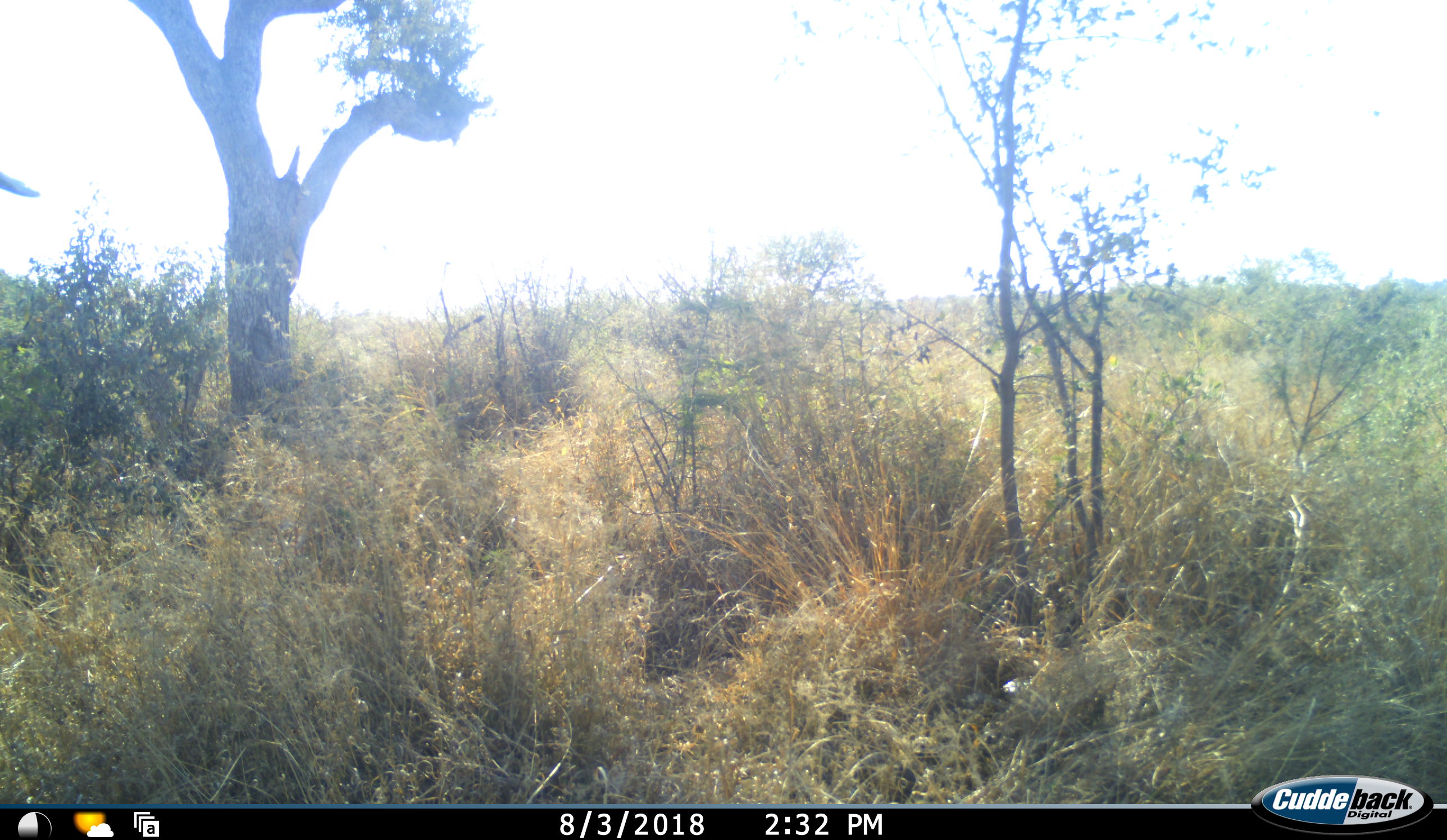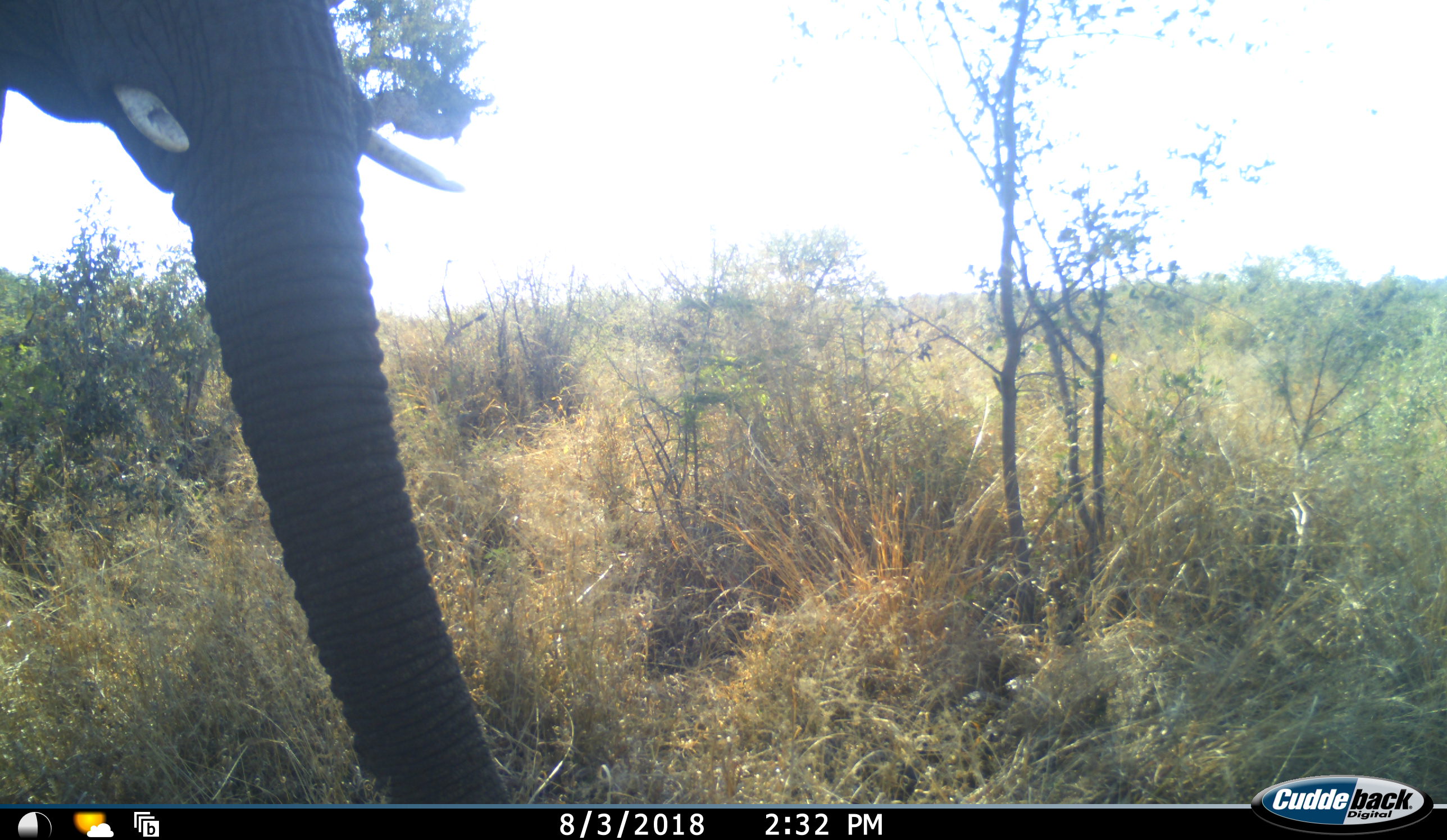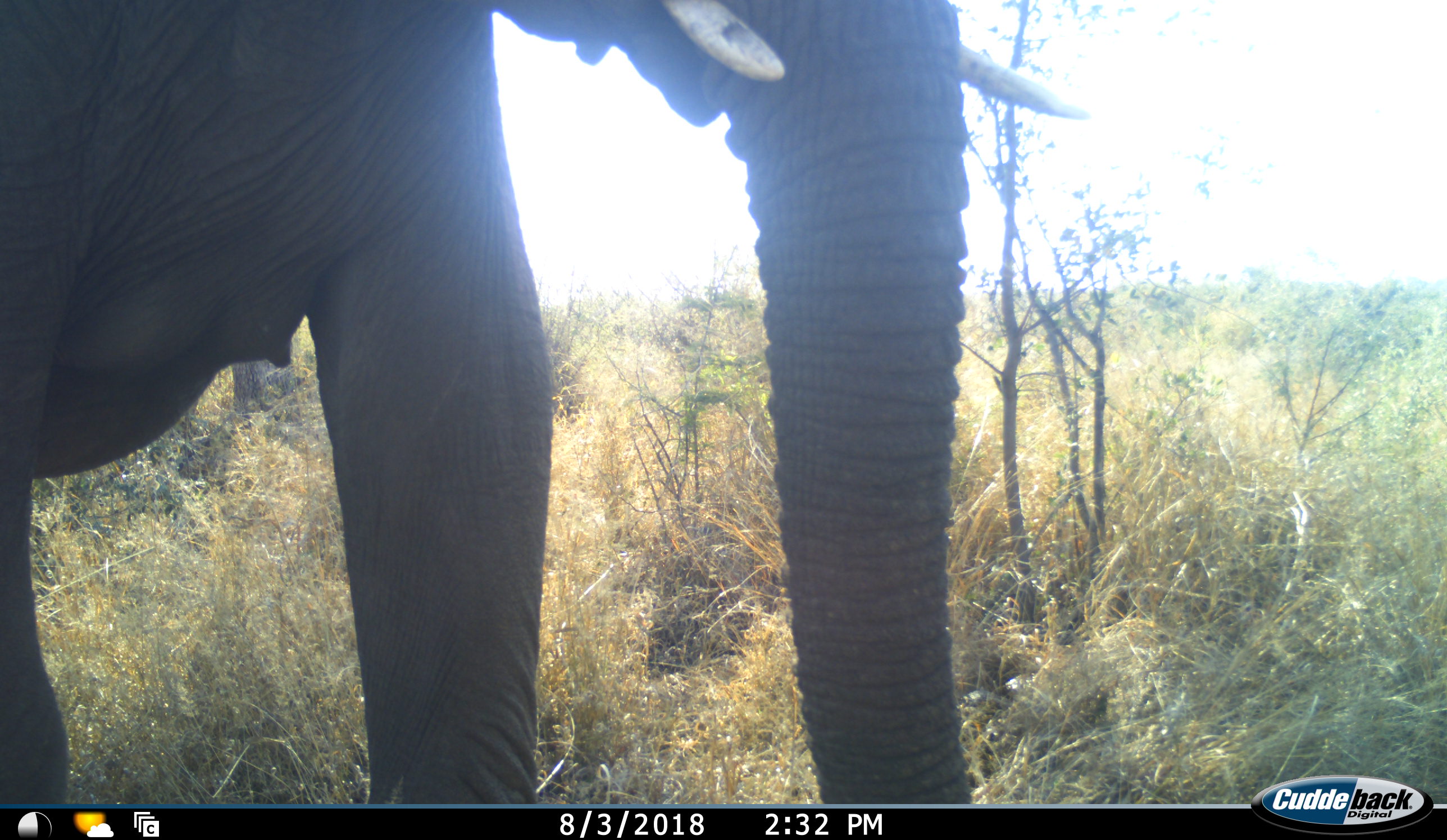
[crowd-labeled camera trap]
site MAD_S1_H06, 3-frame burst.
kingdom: Animalia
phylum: Chordata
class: Mammalia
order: Proboscidea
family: Elephantidae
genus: Loxodonta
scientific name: Loxodonta africana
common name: african bush elephant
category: elephant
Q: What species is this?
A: Elephant (african bush elephant) (Loxodonta africana).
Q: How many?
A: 1.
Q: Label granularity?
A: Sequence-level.